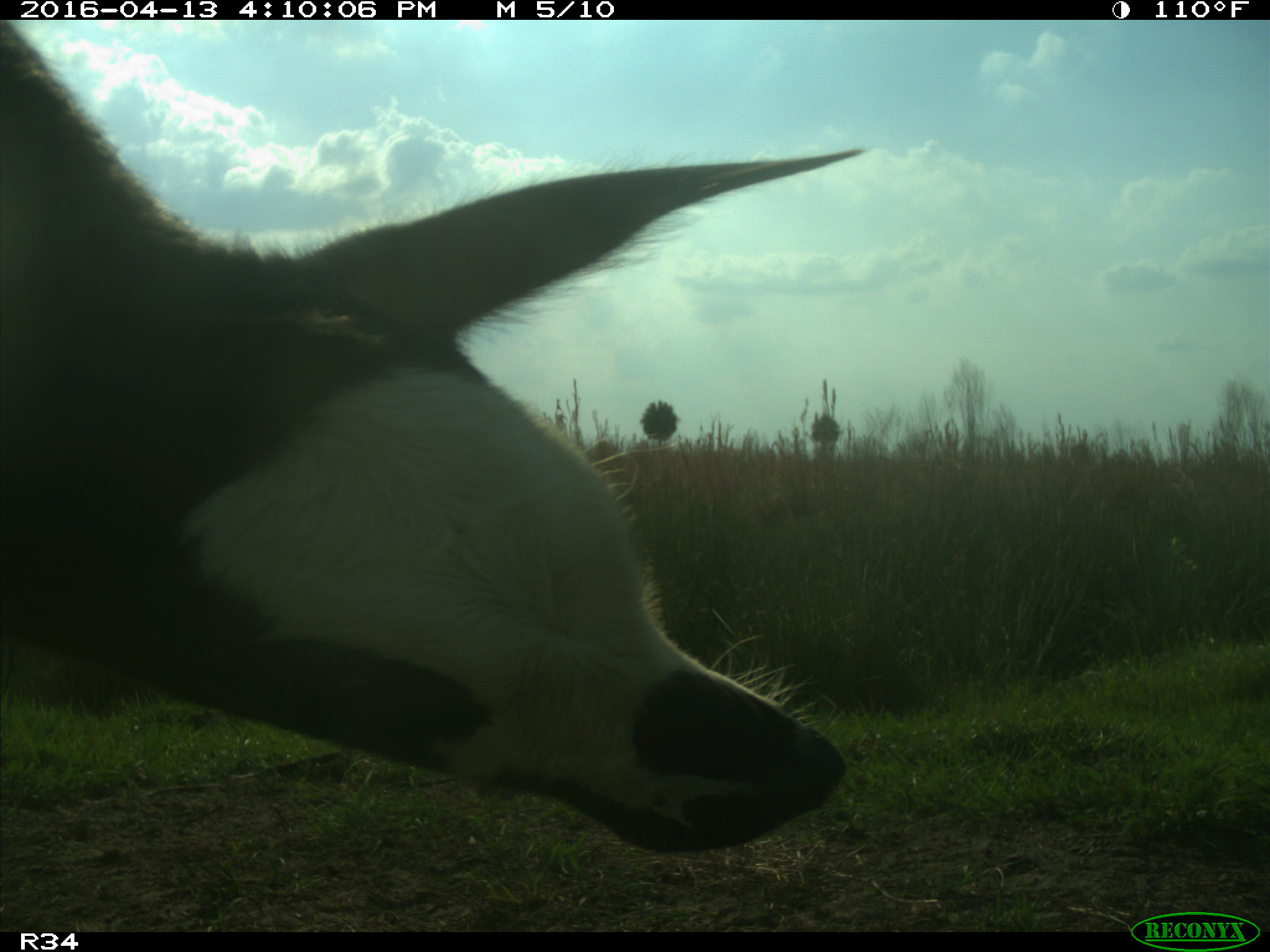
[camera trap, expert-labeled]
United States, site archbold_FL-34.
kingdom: Animalia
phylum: Chordata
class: Mammalia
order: Artiodactyla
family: Bovidae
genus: Bos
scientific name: Bos taurus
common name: domestic cow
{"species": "Bos taurus (domestic cow)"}